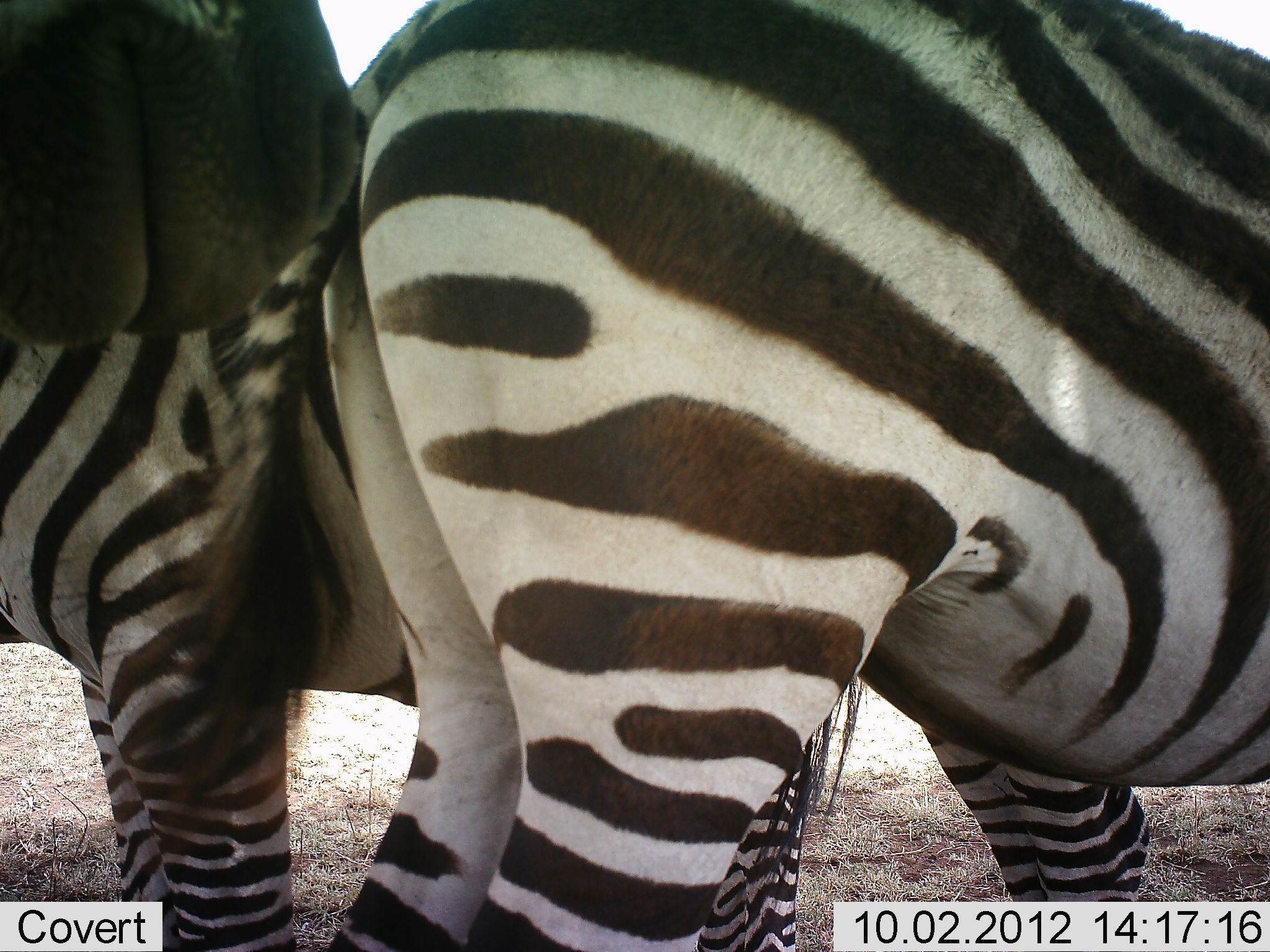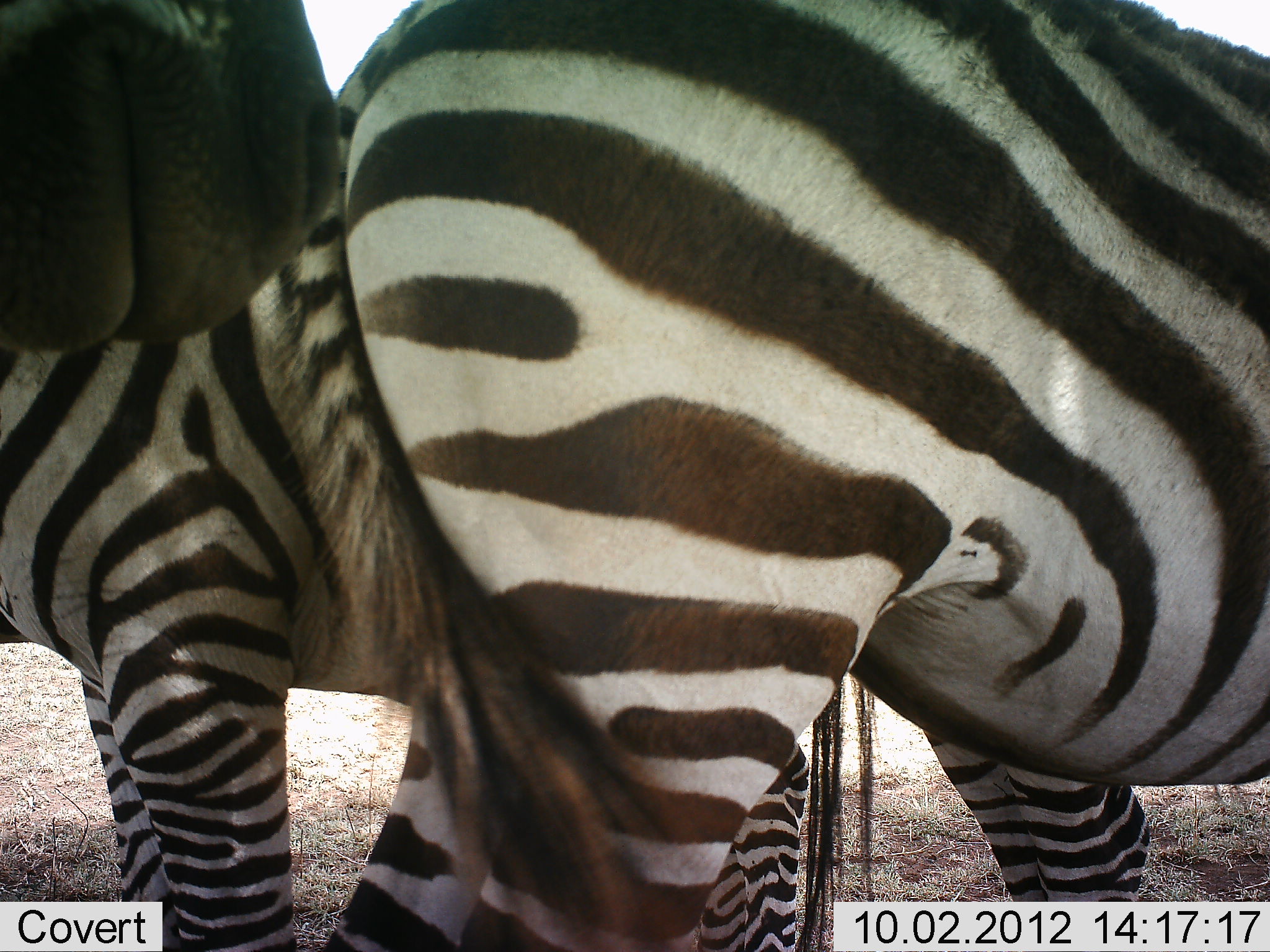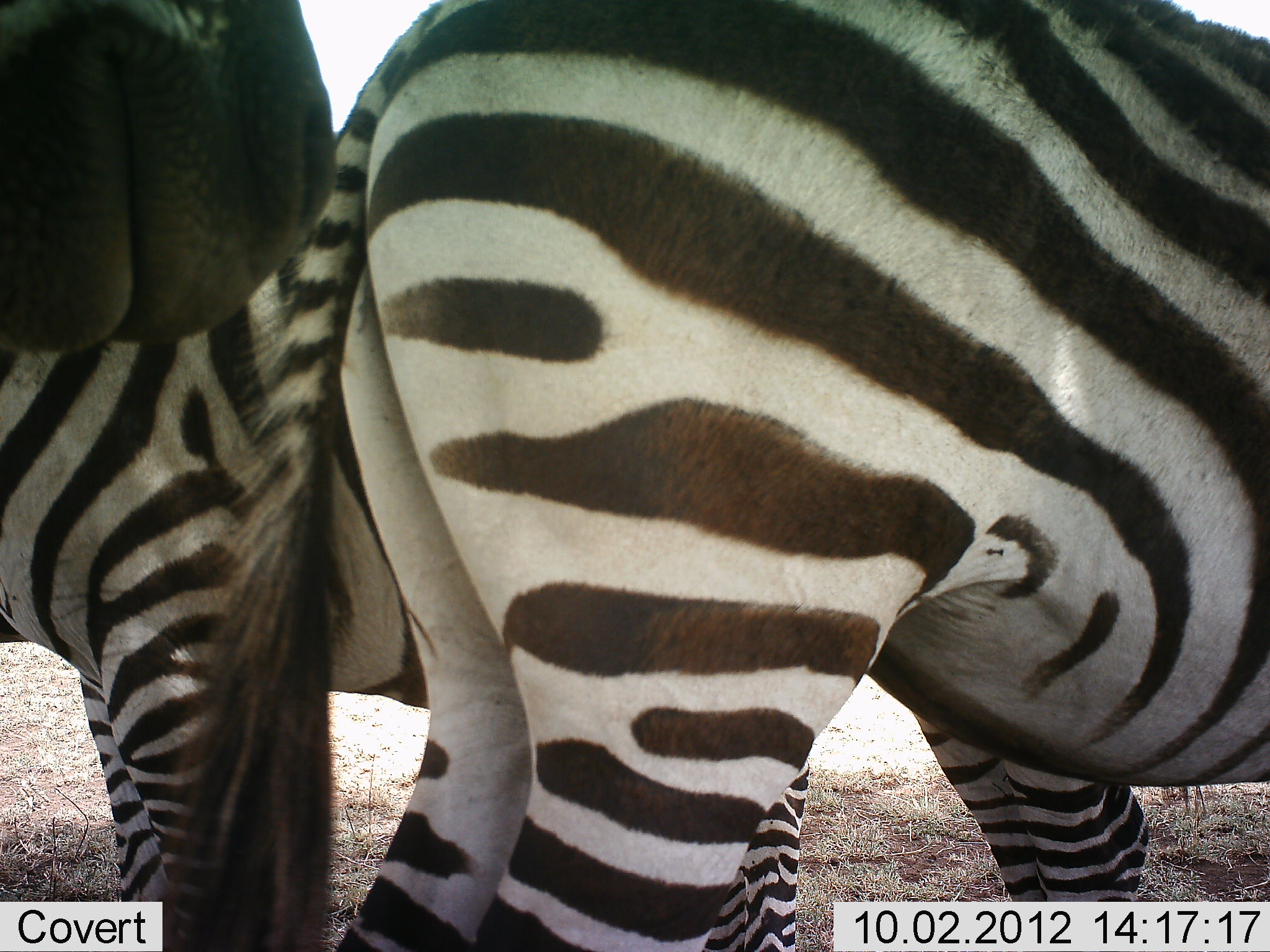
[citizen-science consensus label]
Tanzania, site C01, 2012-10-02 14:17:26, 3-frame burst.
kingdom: Animalia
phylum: Chordata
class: Mammalia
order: Perissodactyla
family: Equidae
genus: Equus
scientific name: Equus quagga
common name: plains zebra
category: zebra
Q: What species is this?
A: Zebra (plains zebra) (Equus quagga).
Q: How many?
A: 3.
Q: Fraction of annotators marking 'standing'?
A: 100%.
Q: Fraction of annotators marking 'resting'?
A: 10%.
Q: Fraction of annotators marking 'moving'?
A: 0%.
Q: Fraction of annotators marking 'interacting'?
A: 0%.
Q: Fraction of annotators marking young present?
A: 10%.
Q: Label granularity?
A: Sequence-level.